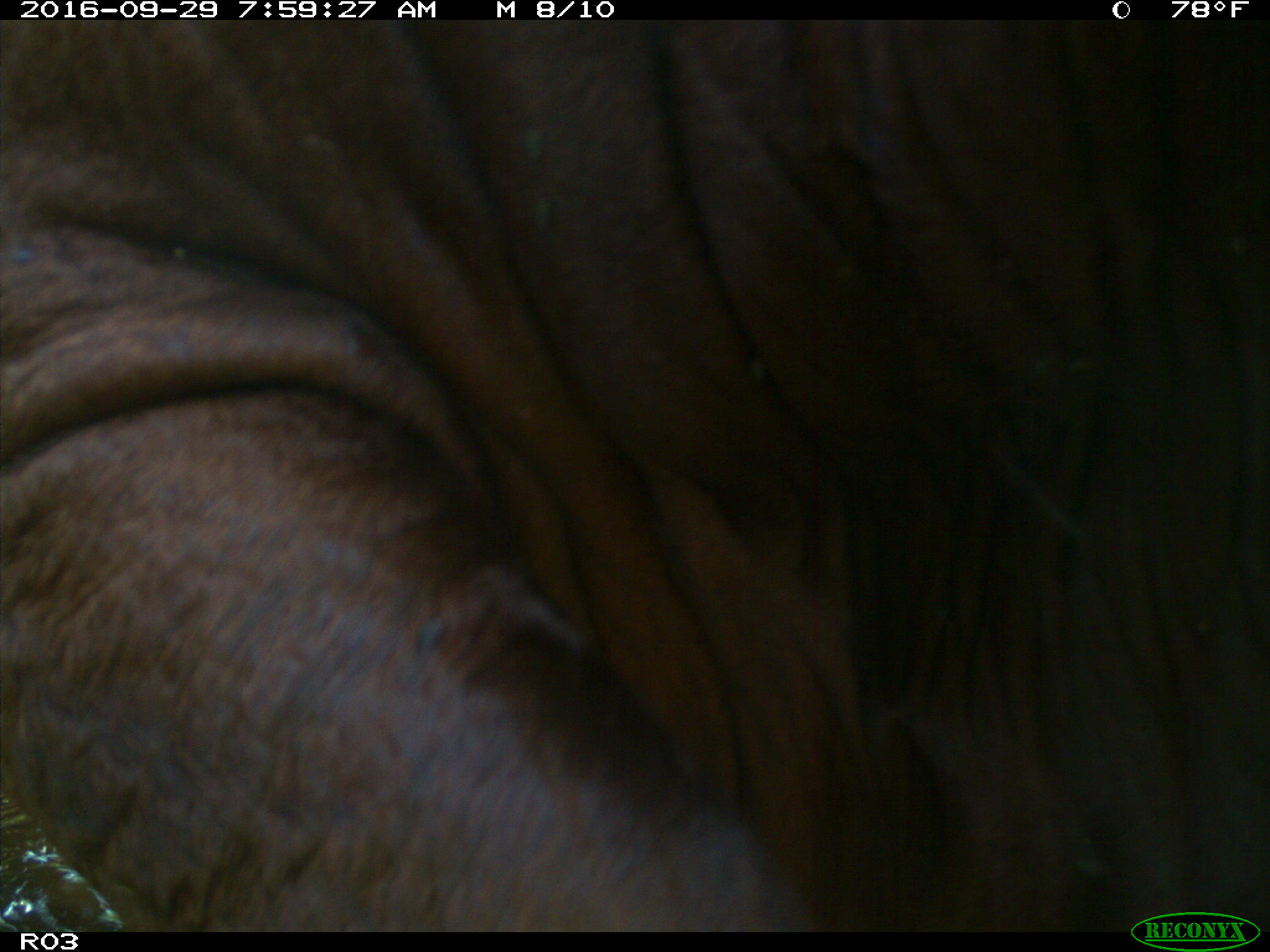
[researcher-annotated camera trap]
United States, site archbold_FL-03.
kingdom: Animalia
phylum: Chordata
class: Mammalia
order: Artiodactyla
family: Bovidae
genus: Bos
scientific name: Bos taurus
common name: domestic cow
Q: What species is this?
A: Bos taurus (domestic cow).